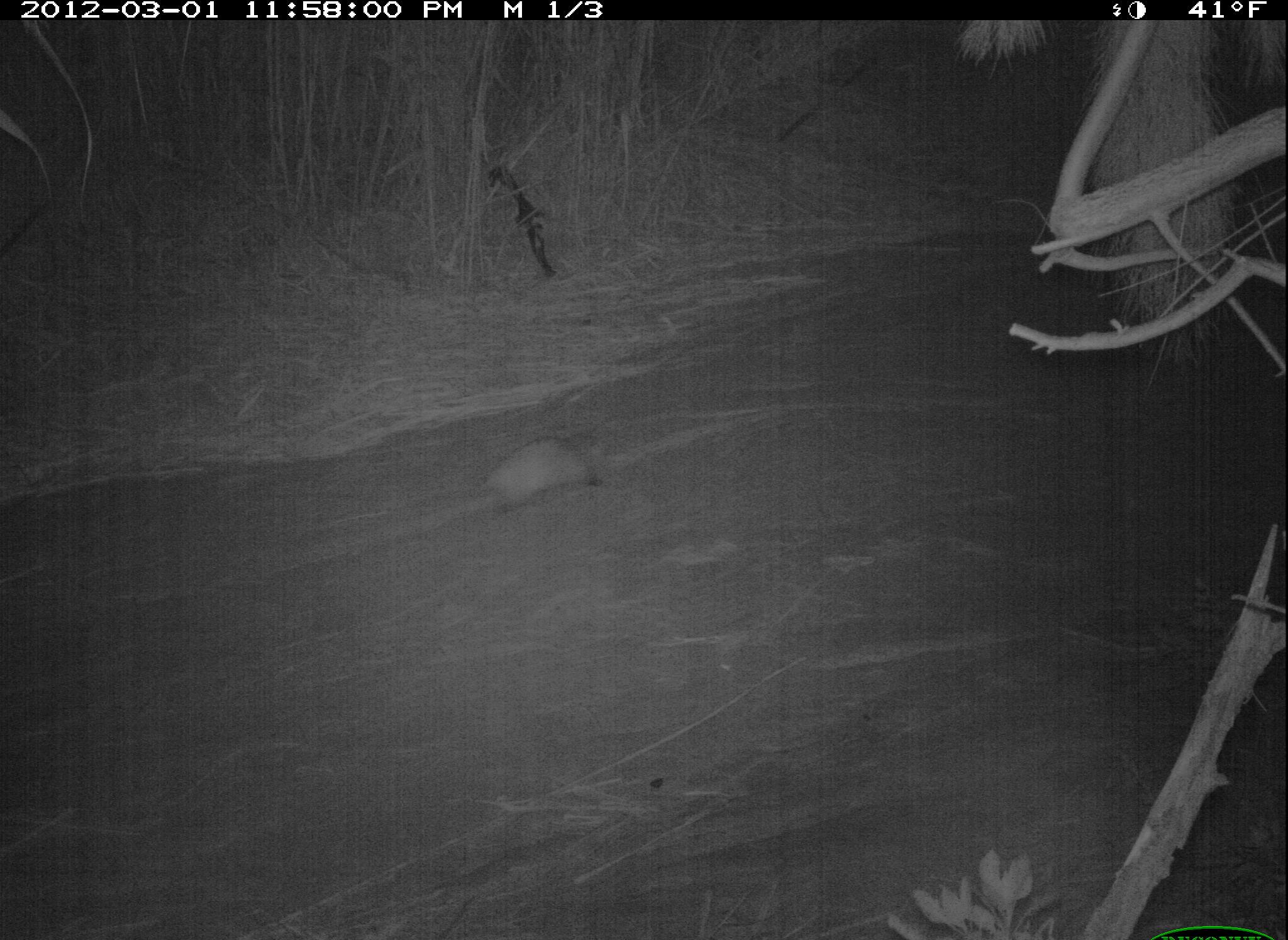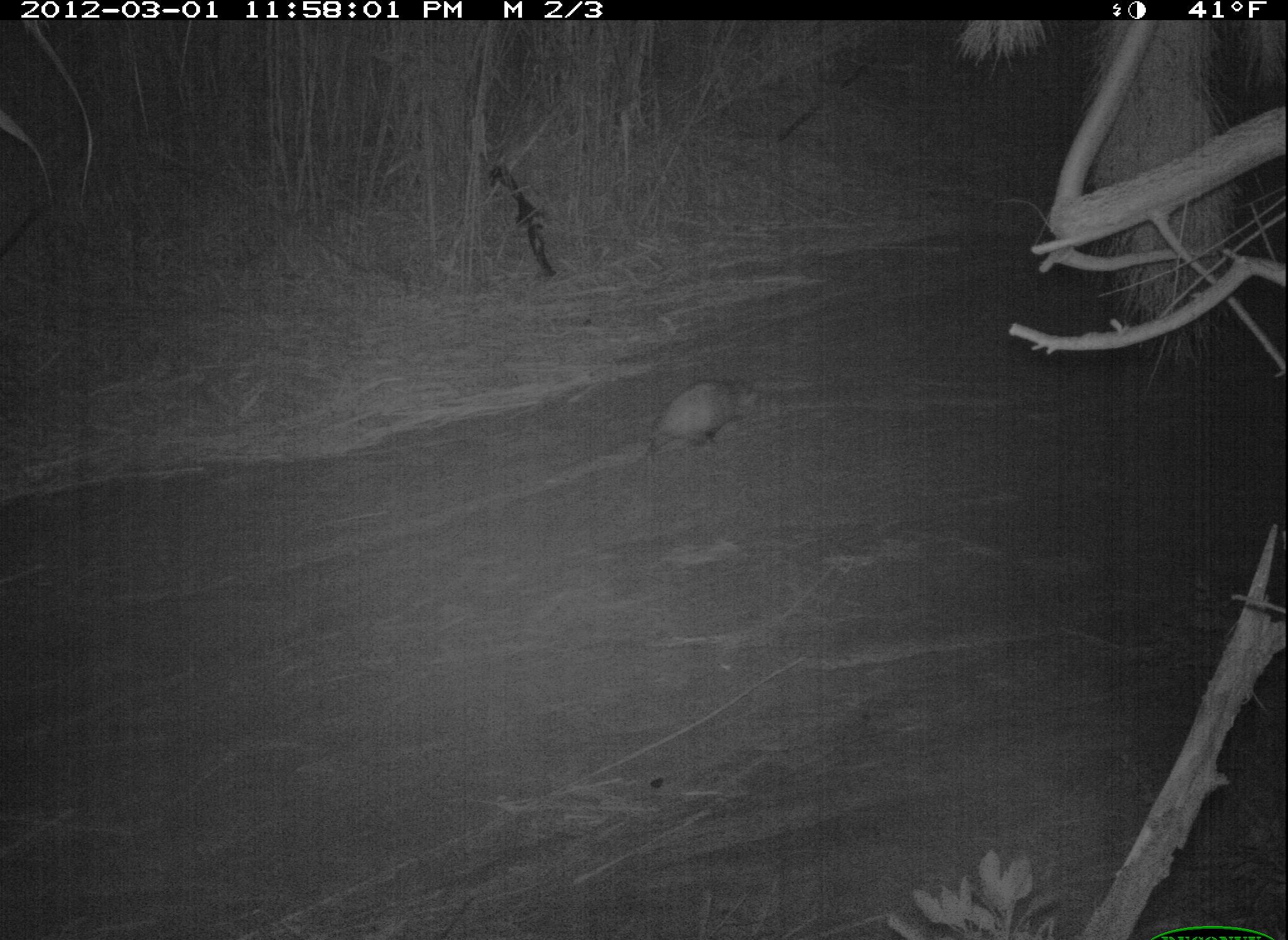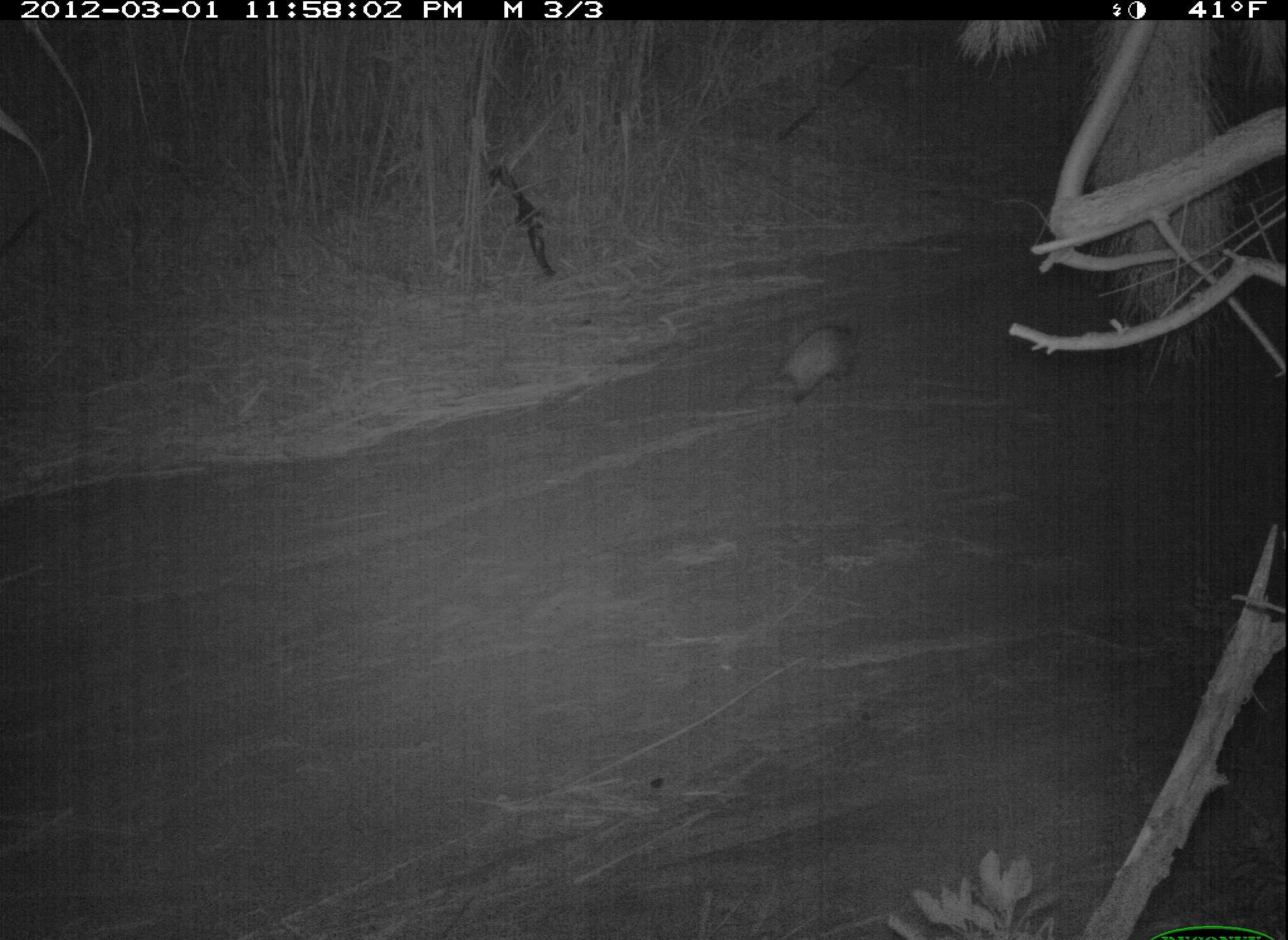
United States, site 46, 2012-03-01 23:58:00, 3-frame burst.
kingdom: Animalia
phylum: Chordata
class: Mammalia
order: Didelphimorphia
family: Didelphidae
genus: Didelphis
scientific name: Didelphis virginiana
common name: virginia opossum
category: opossum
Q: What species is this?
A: Opossum (virginia opossum) (Didelphis virginiana).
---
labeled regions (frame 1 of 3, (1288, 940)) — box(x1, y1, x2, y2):
opossum: box(459, 420, 644, 536)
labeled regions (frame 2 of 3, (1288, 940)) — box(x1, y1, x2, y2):
opossum: box(633, 370, 773, 469)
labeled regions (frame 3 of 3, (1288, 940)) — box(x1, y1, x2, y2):
opossum: box(749, 303, 882, 427)